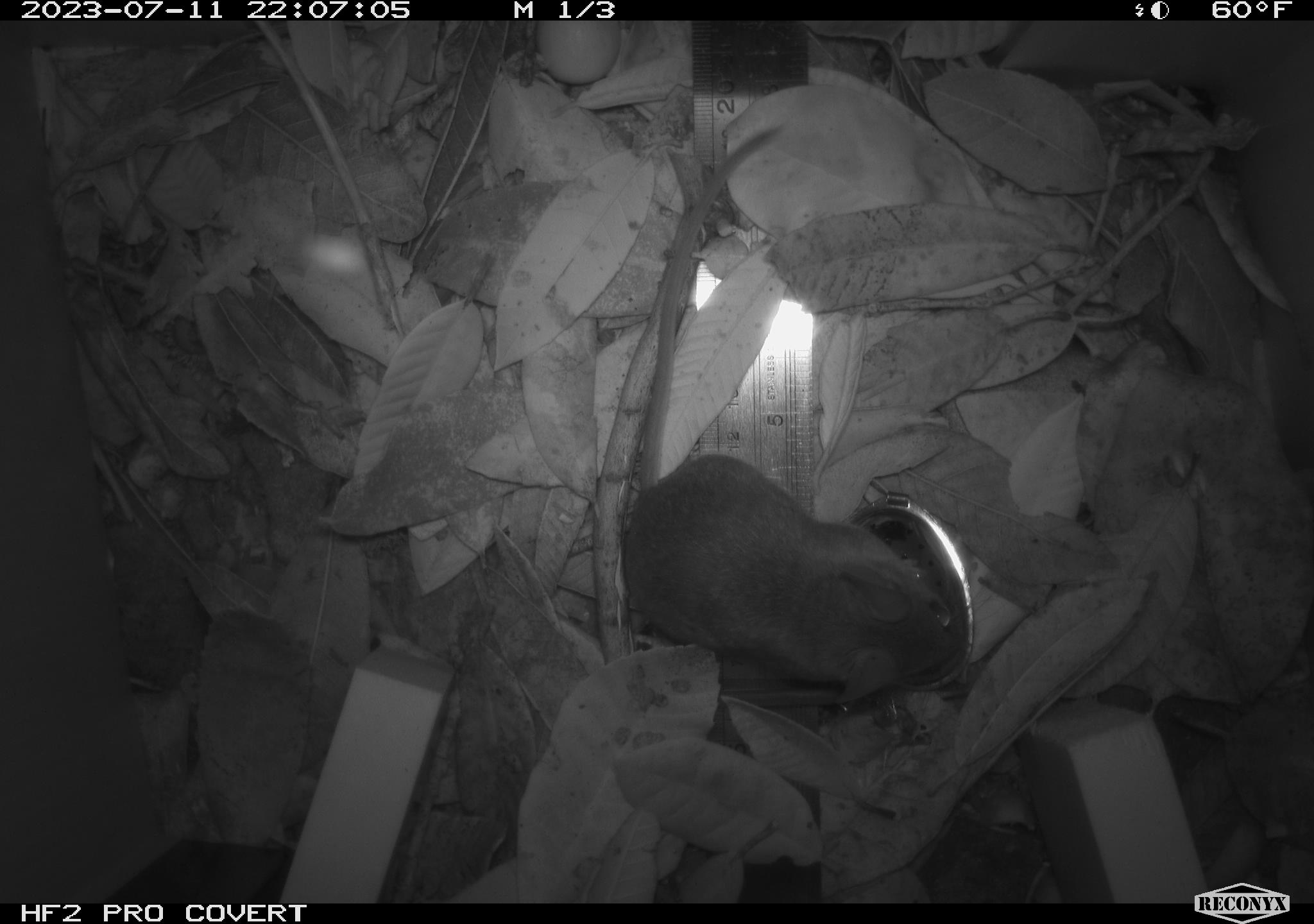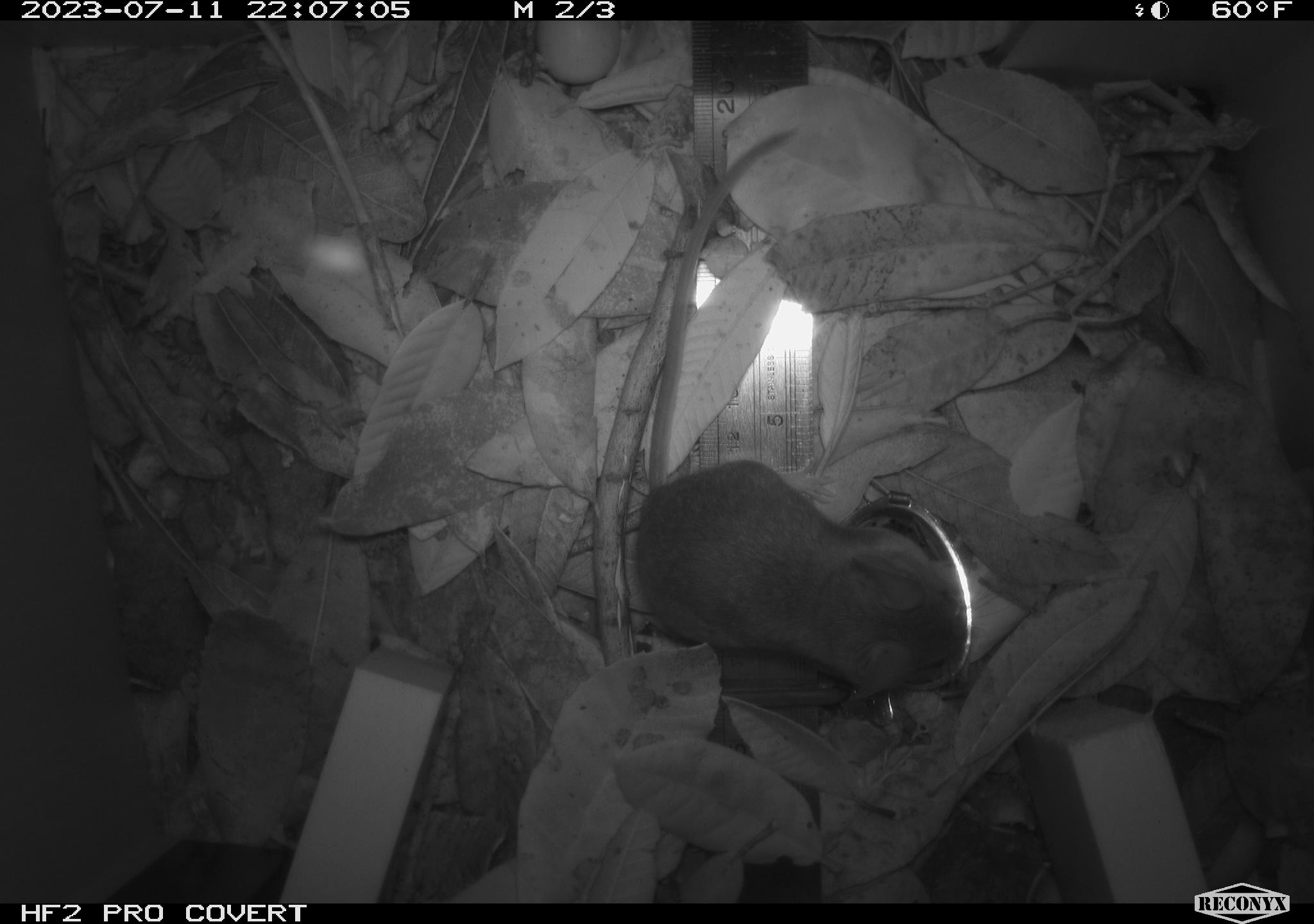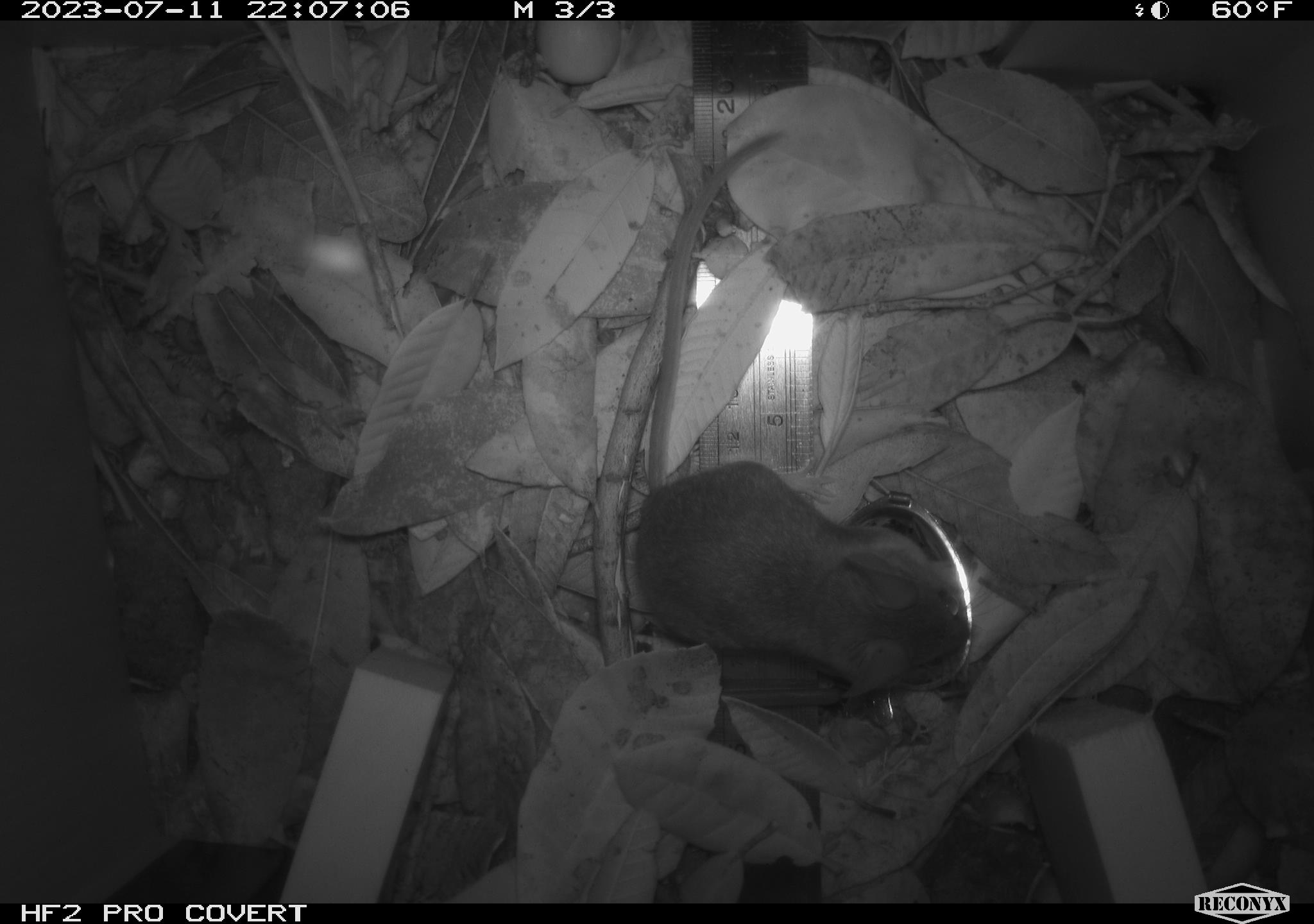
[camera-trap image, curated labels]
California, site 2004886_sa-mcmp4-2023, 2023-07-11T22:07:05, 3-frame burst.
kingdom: Animalia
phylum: Chordata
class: Mammalia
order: Rodentia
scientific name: Rodentia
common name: mouse species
Mouse species (Rodentia).